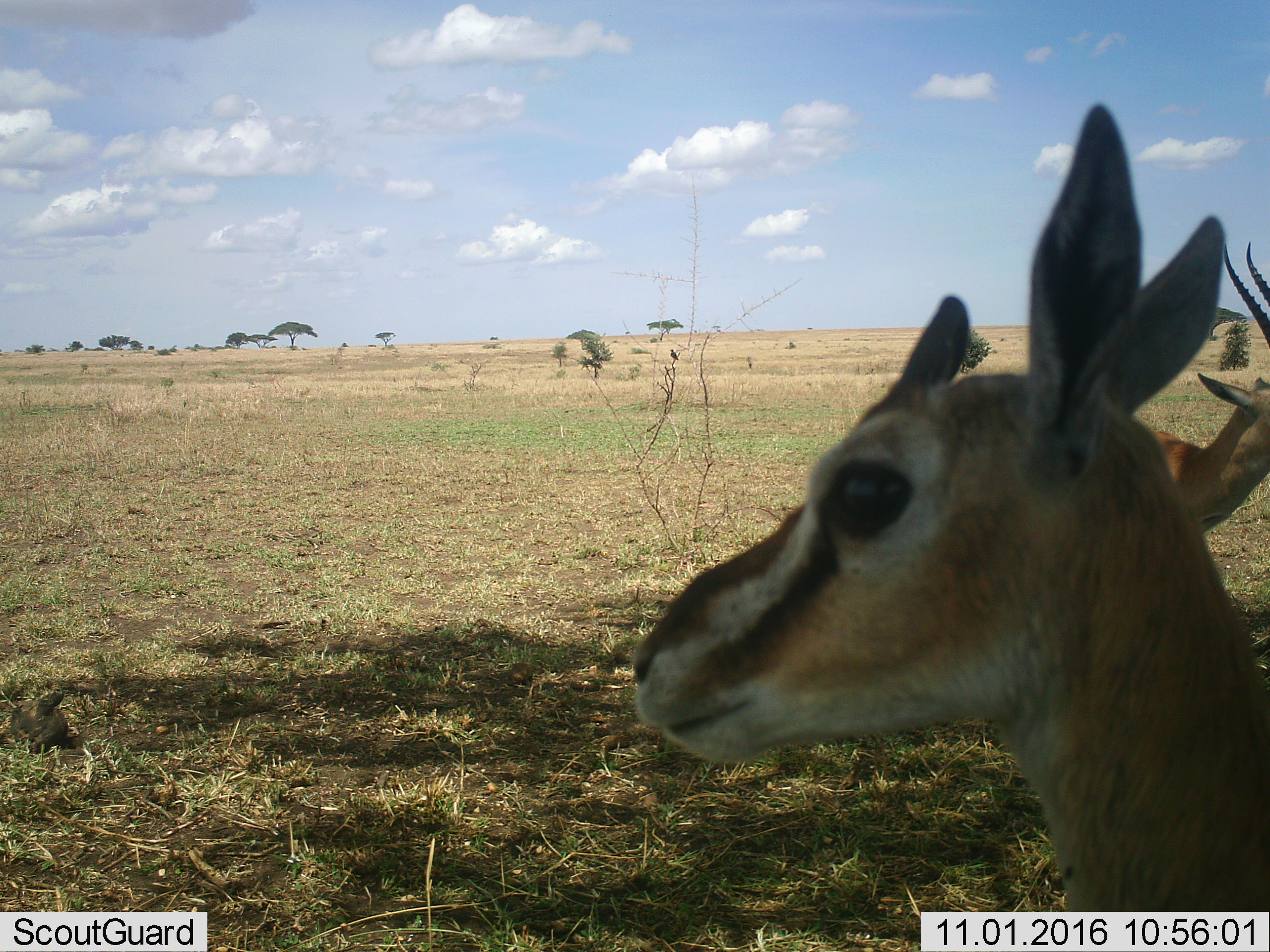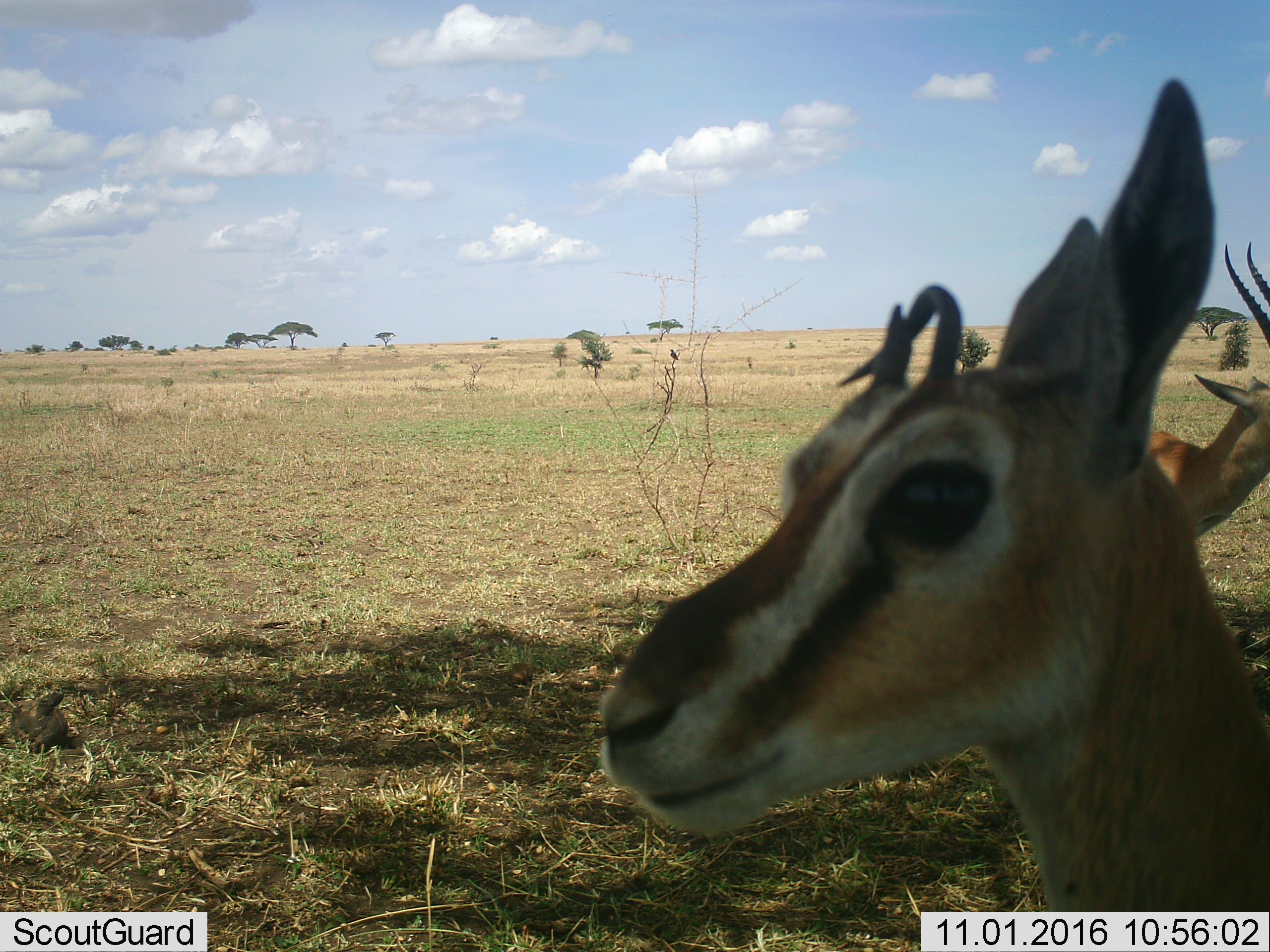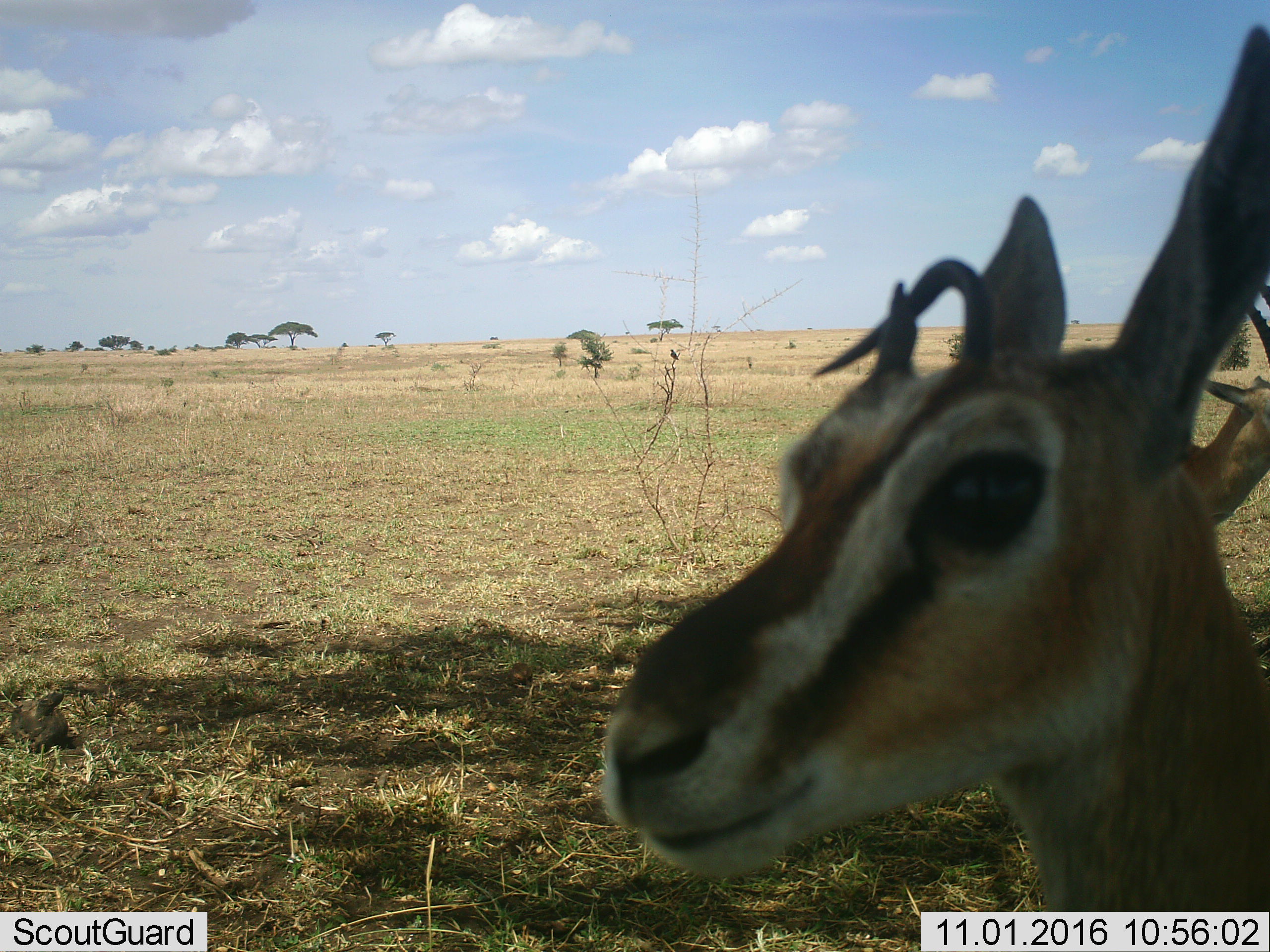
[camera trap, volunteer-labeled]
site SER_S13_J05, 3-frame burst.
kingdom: Animalia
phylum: Chordata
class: Mammalia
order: Artiodactyla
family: Bovidae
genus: Eudorcas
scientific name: Eudorcas thomsonii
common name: thomson's gazelle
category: gazellethomsons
Gazellethomsons (thomson's gazelle) (Eudorcas thomsonii), count 2. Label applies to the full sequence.